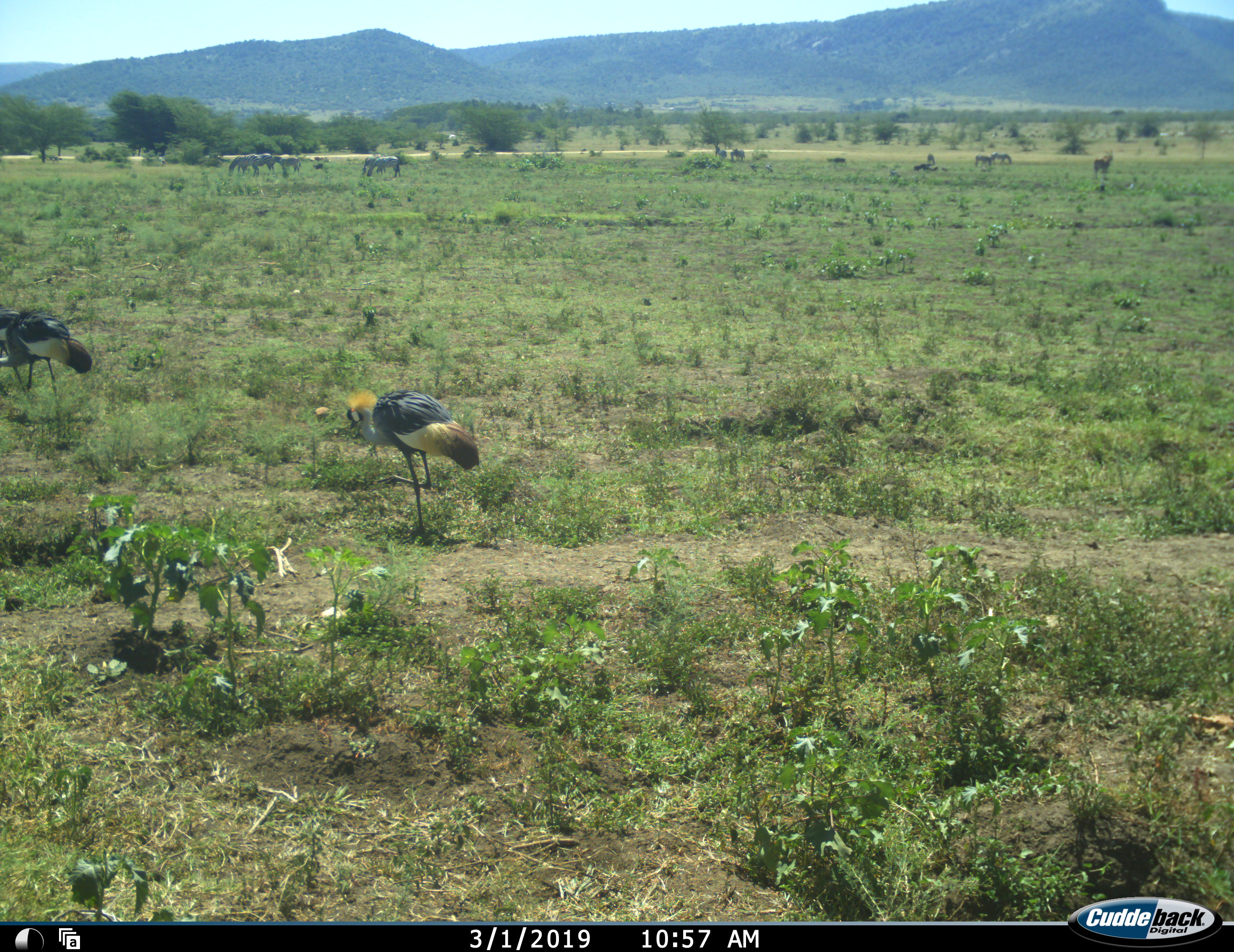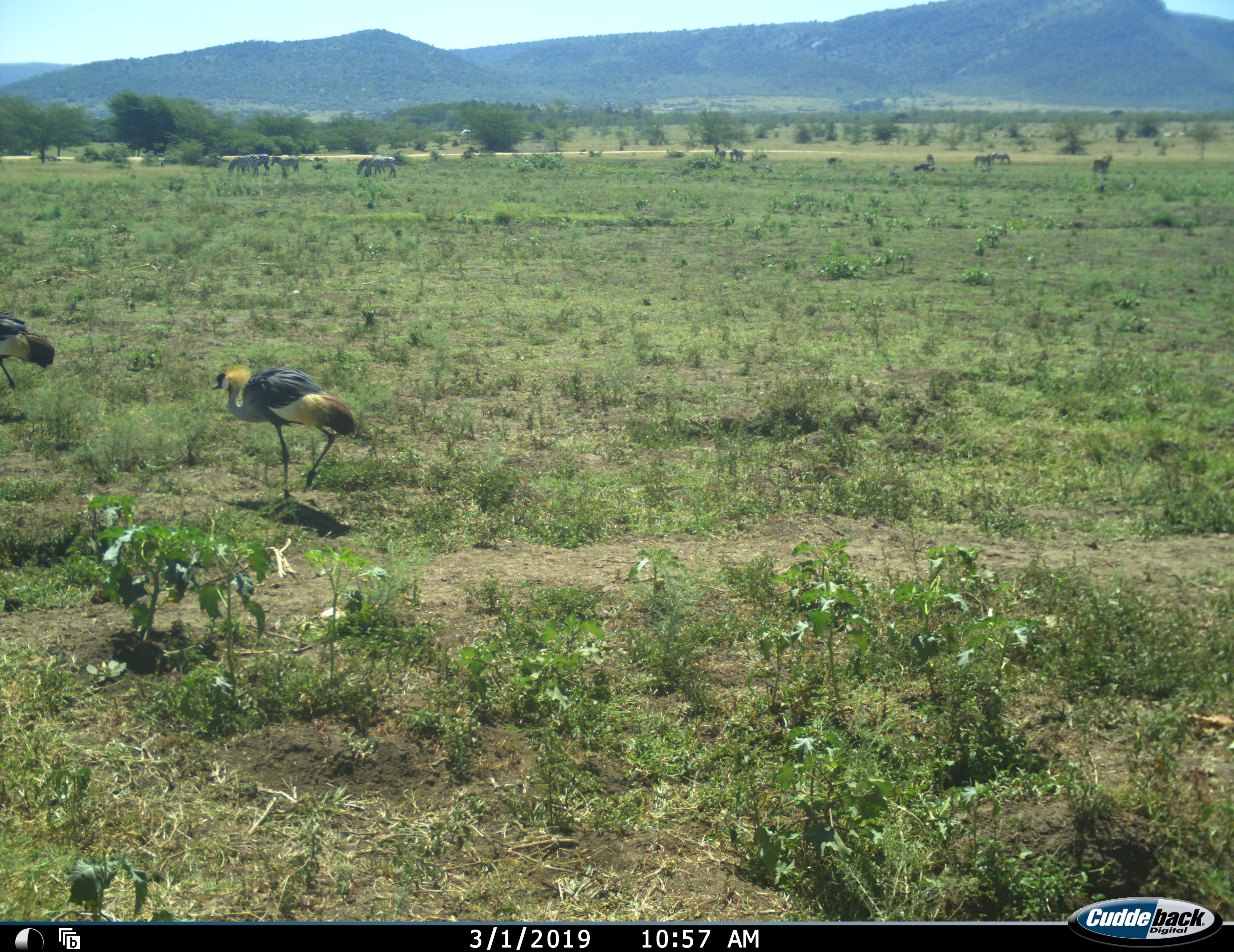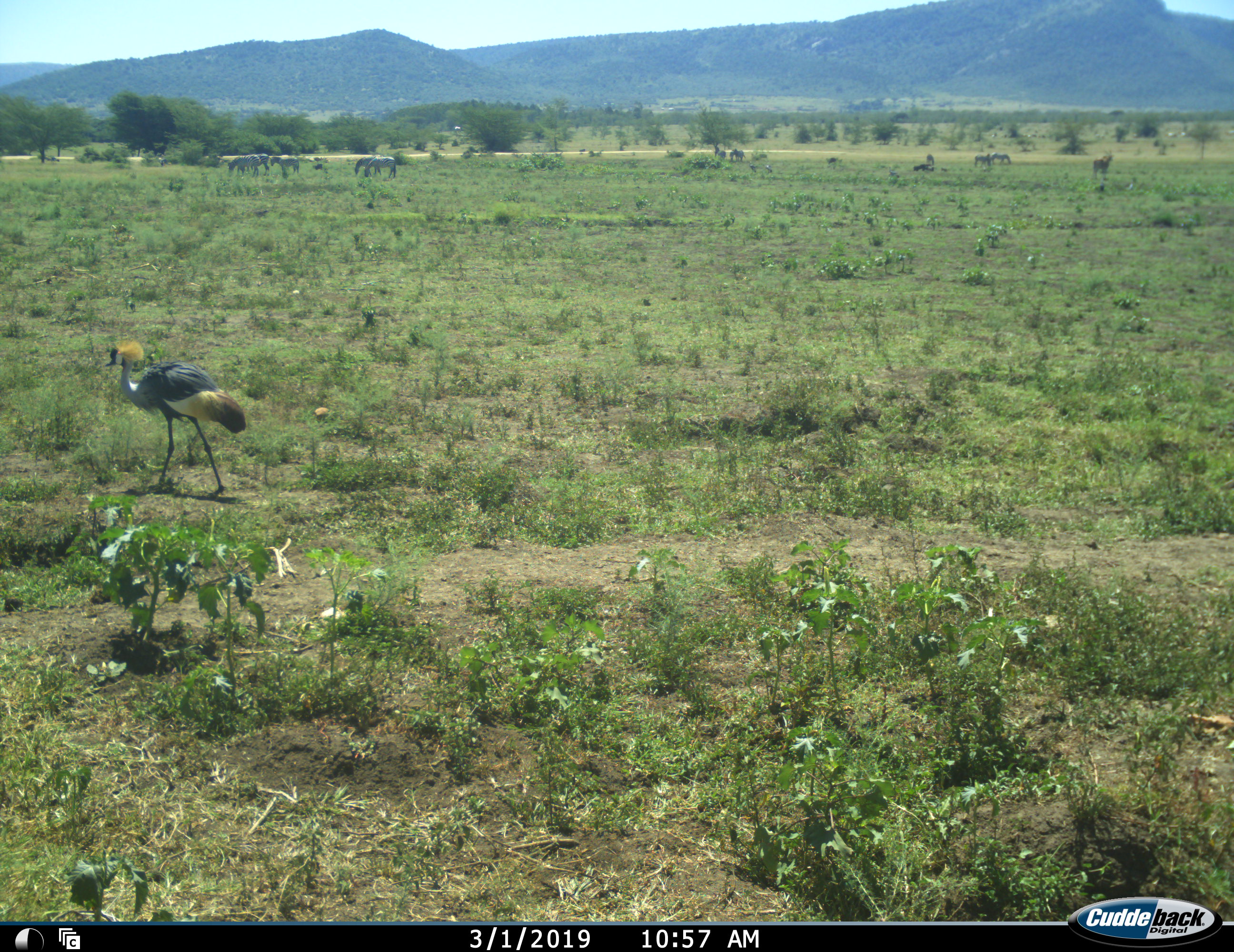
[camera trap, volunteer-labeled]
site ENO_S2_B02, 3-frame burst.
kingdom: Animalia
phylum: Chordata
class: Aves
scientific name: Aves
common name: bird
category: birdother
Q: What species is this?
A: Birdother (bird) (Aves).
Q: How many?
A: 2.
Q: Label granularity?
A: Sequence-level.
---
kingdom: Animalia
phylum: Chordata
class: Mammalia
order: Perissodactyla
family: Equidae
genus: Equus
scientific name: Equus quagga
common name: plains zebra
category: zebraplains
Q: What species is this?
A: Zebraplains (plains zebra) (Equus quagga).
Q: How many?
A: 11-50.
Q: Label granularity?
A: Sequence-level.